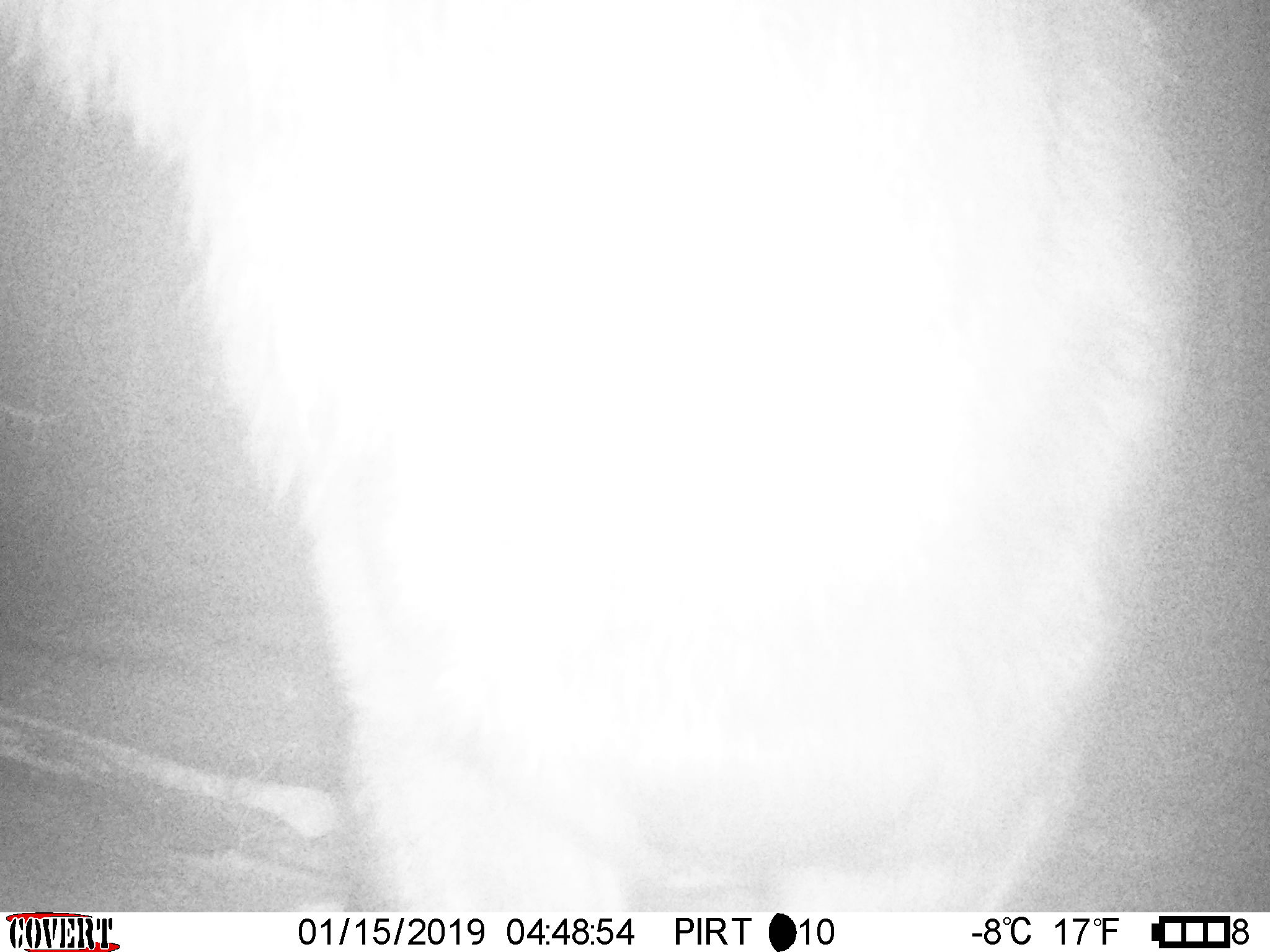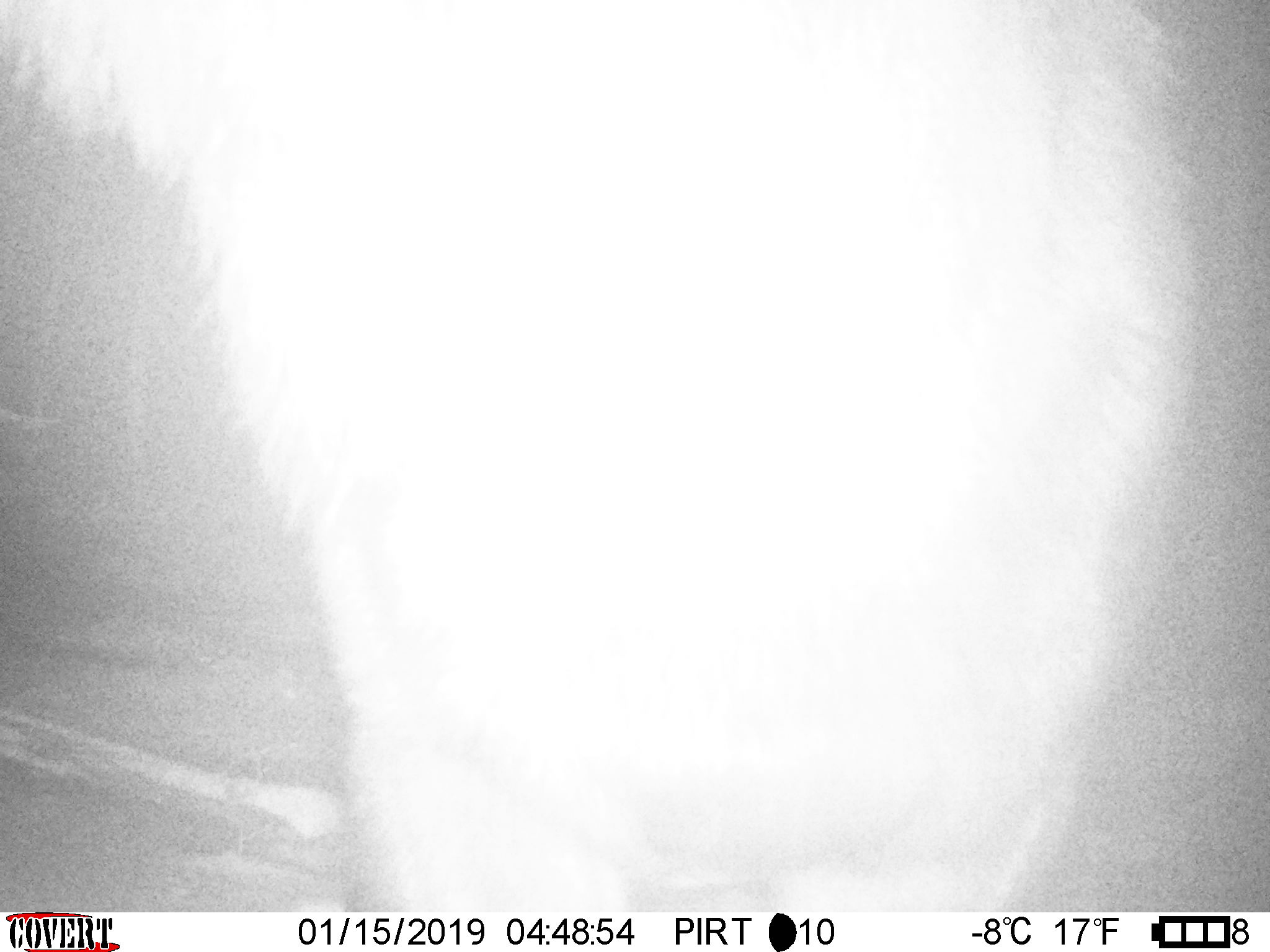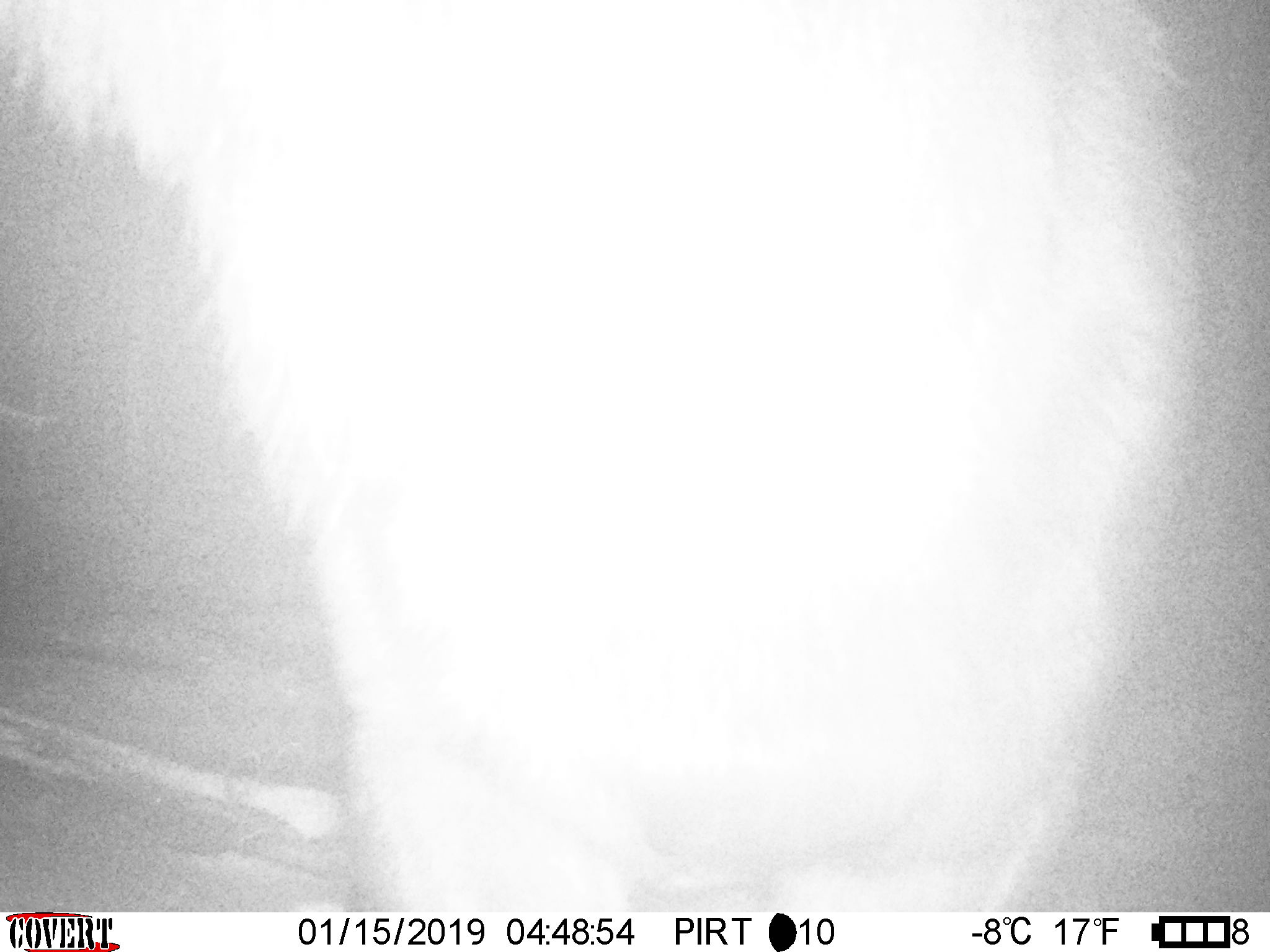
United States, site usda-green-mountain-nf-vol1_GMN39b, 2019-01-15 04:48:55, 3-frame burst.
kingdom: Animalia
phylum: Chordata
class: Mammalia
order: Artiodactyla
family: Cervidae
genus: Alces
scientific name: Alces alces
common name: moose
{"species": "moose (Alces alces)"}